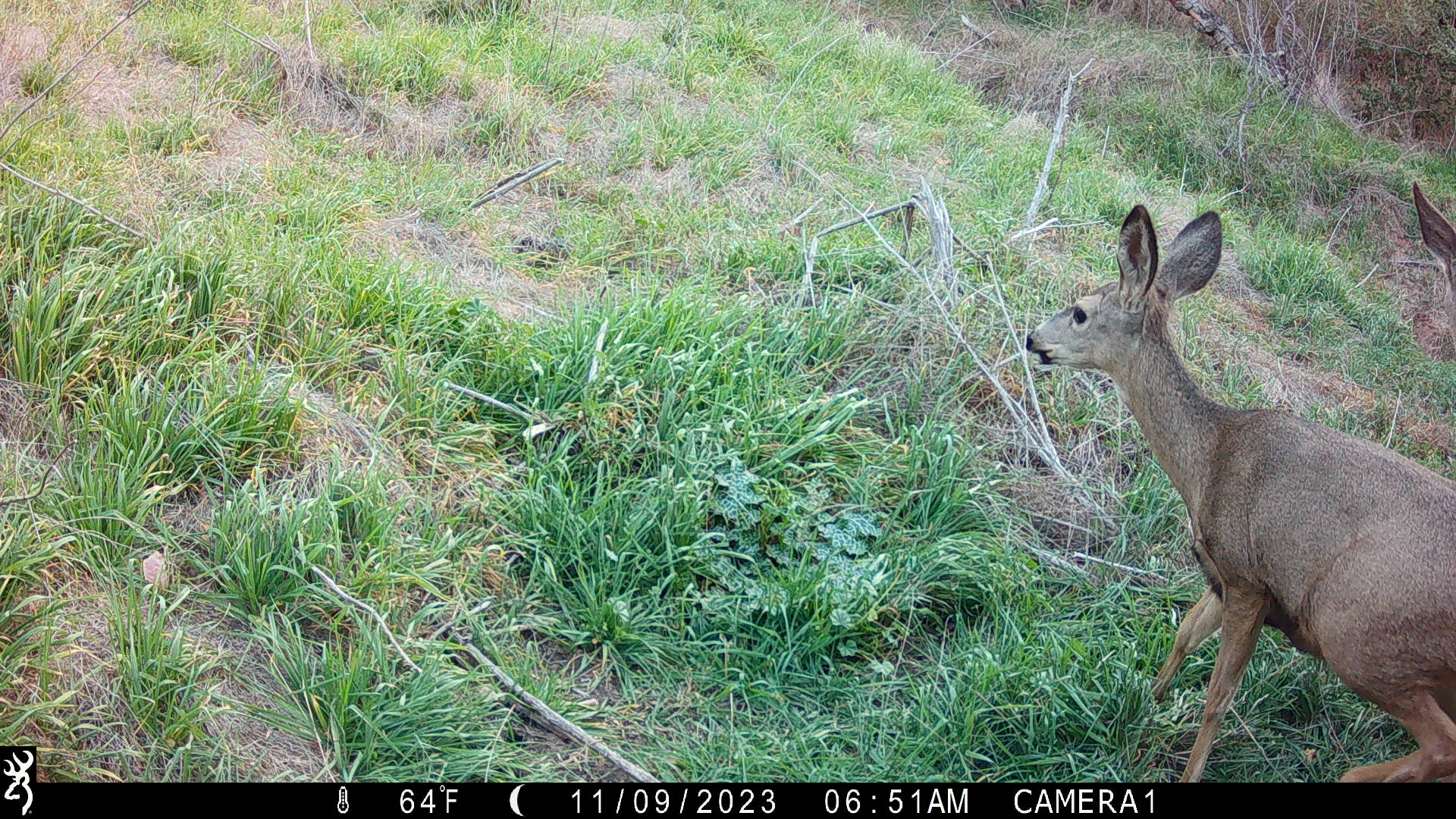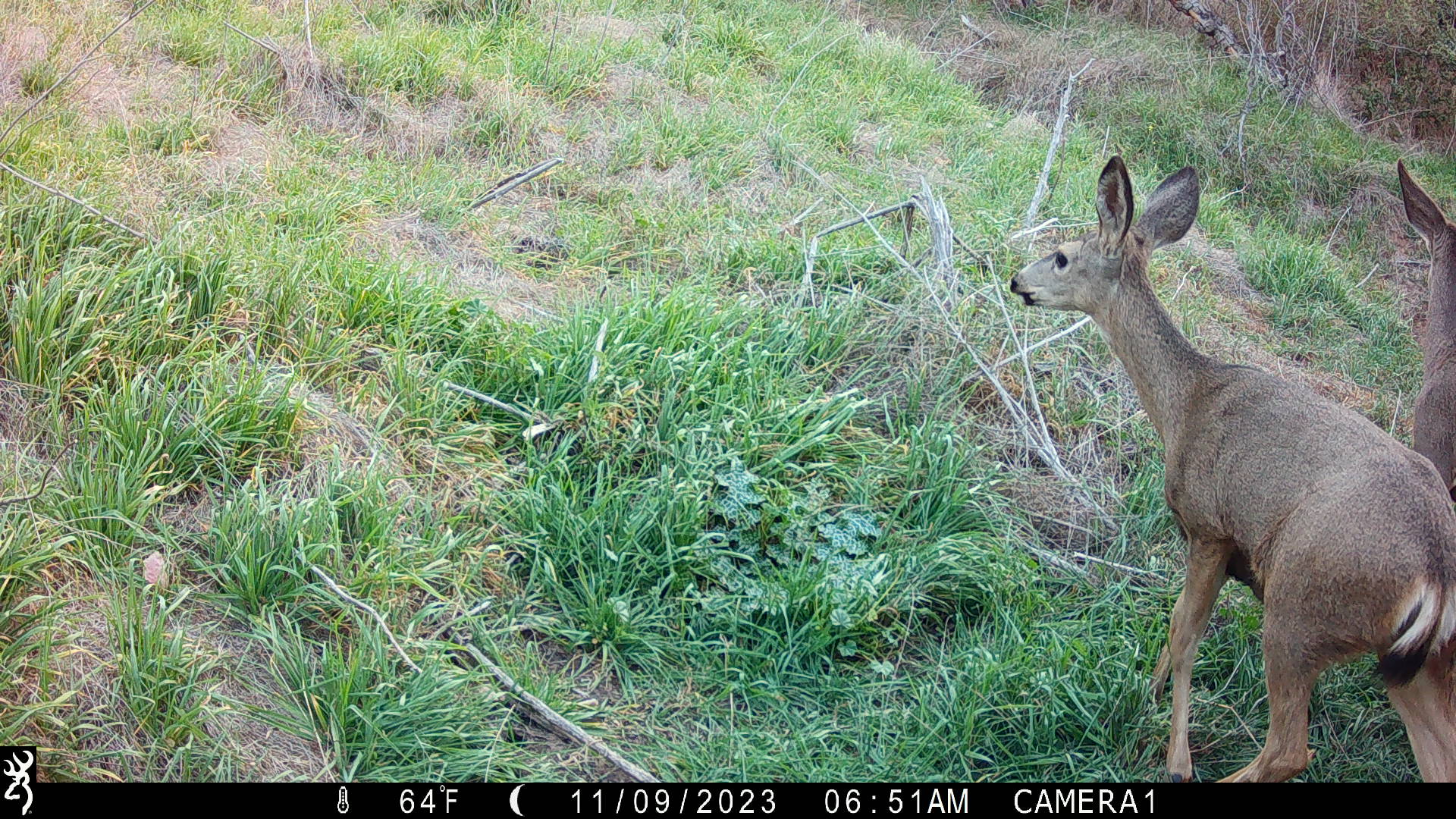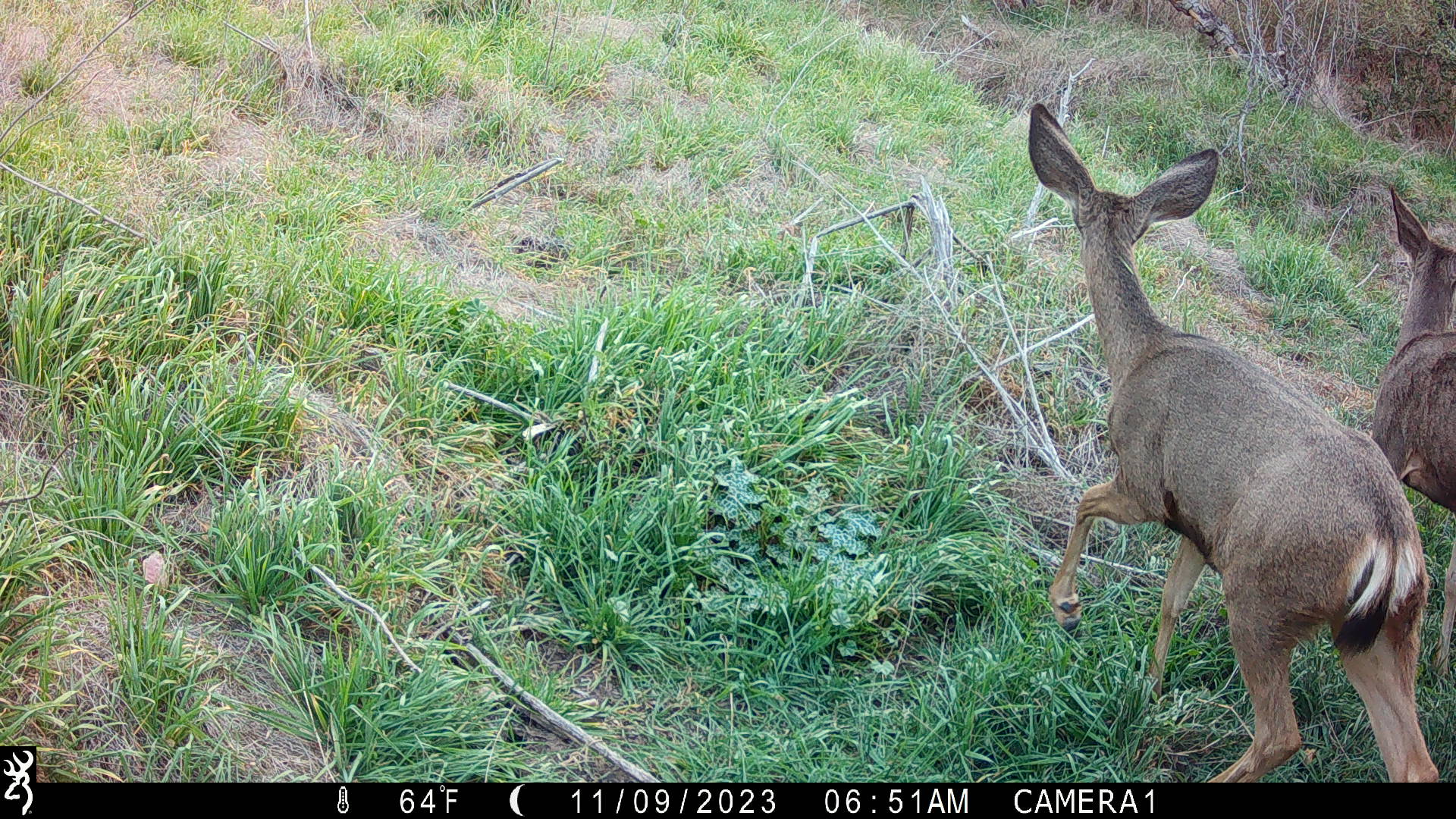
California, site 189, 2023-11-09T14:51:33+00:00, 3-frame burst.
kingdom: Animalia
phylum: Chordata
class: Mammalia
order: Artiodactyla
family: Cervidae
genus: Odocoileus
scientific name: Odocoileus hemionus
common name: mule deer